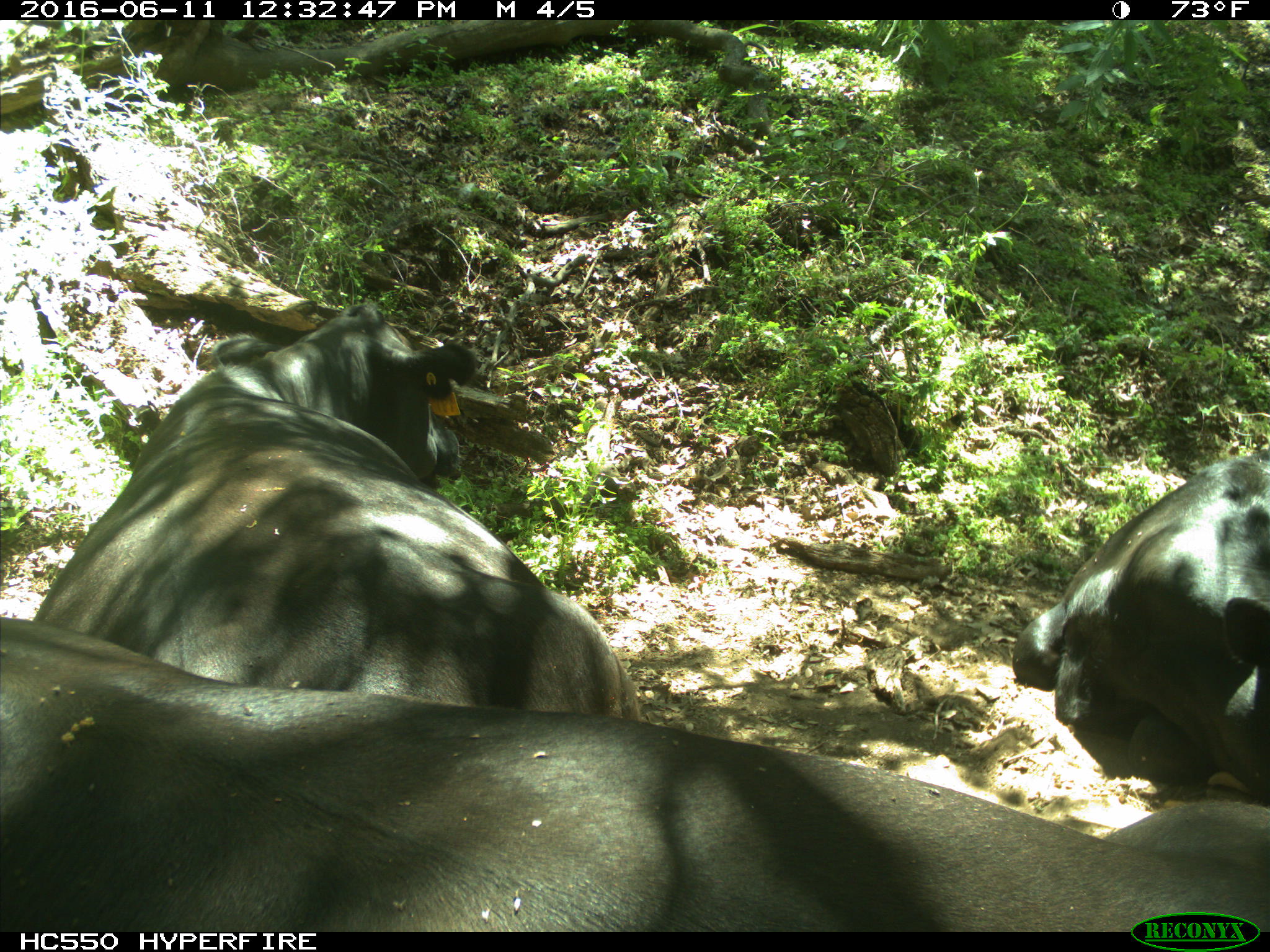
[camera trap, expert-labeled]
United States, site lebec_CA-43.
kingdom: Animalia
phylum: Chordata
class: Mammalia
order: Artiodactyla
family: Bovidae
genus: Bos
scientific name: Bos taurus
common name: domestic cow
Bos taurus (domestic cow).